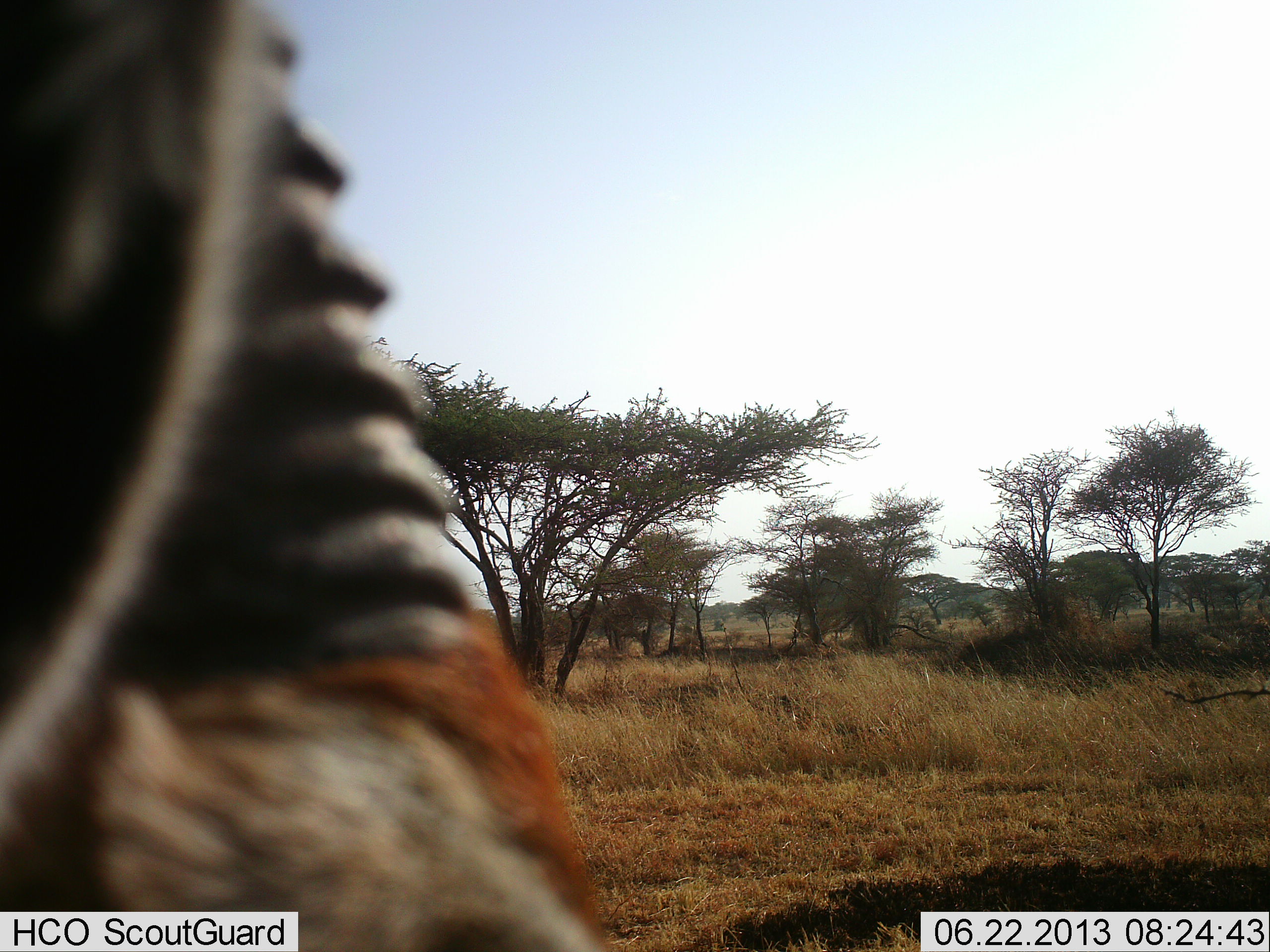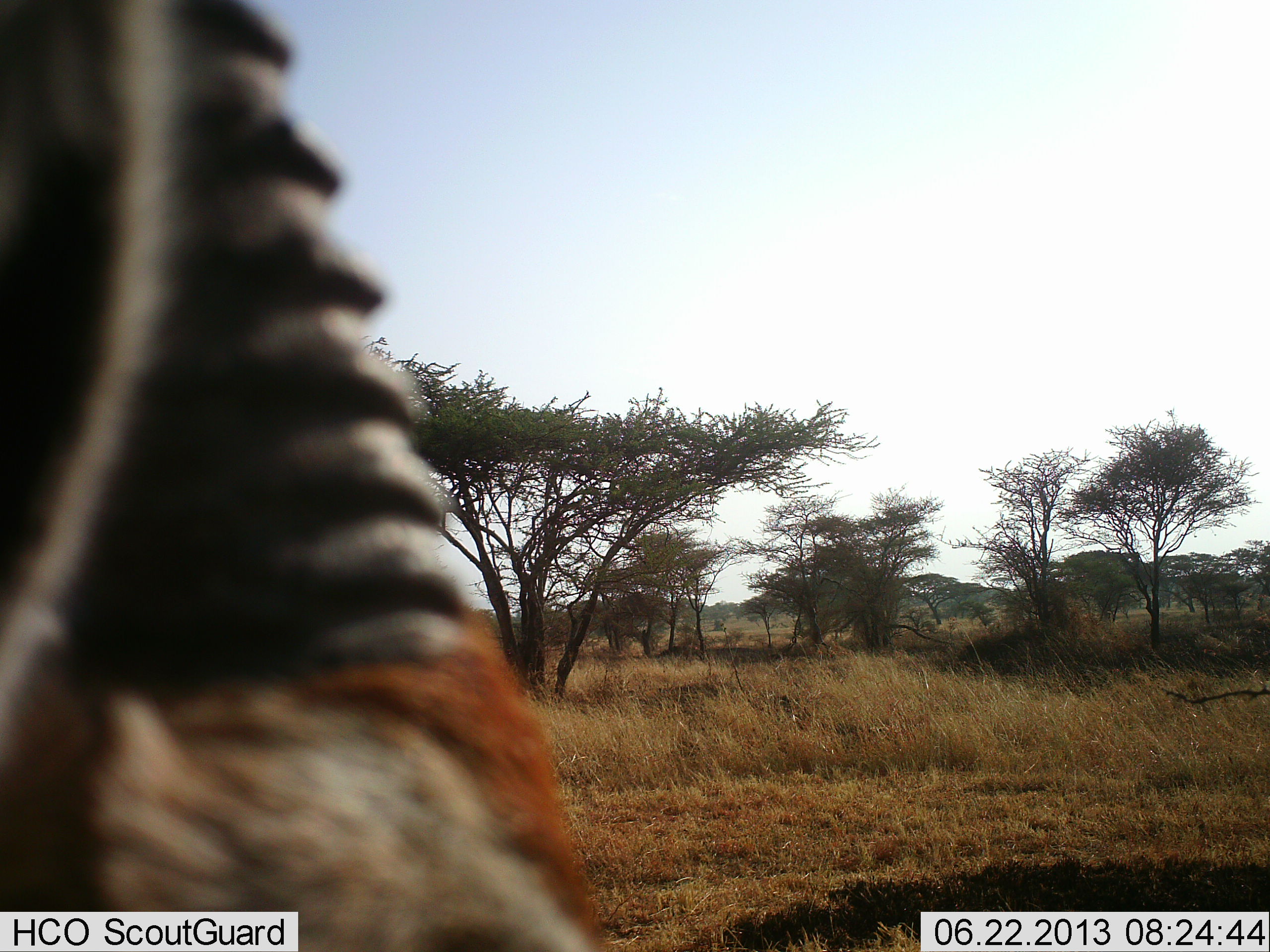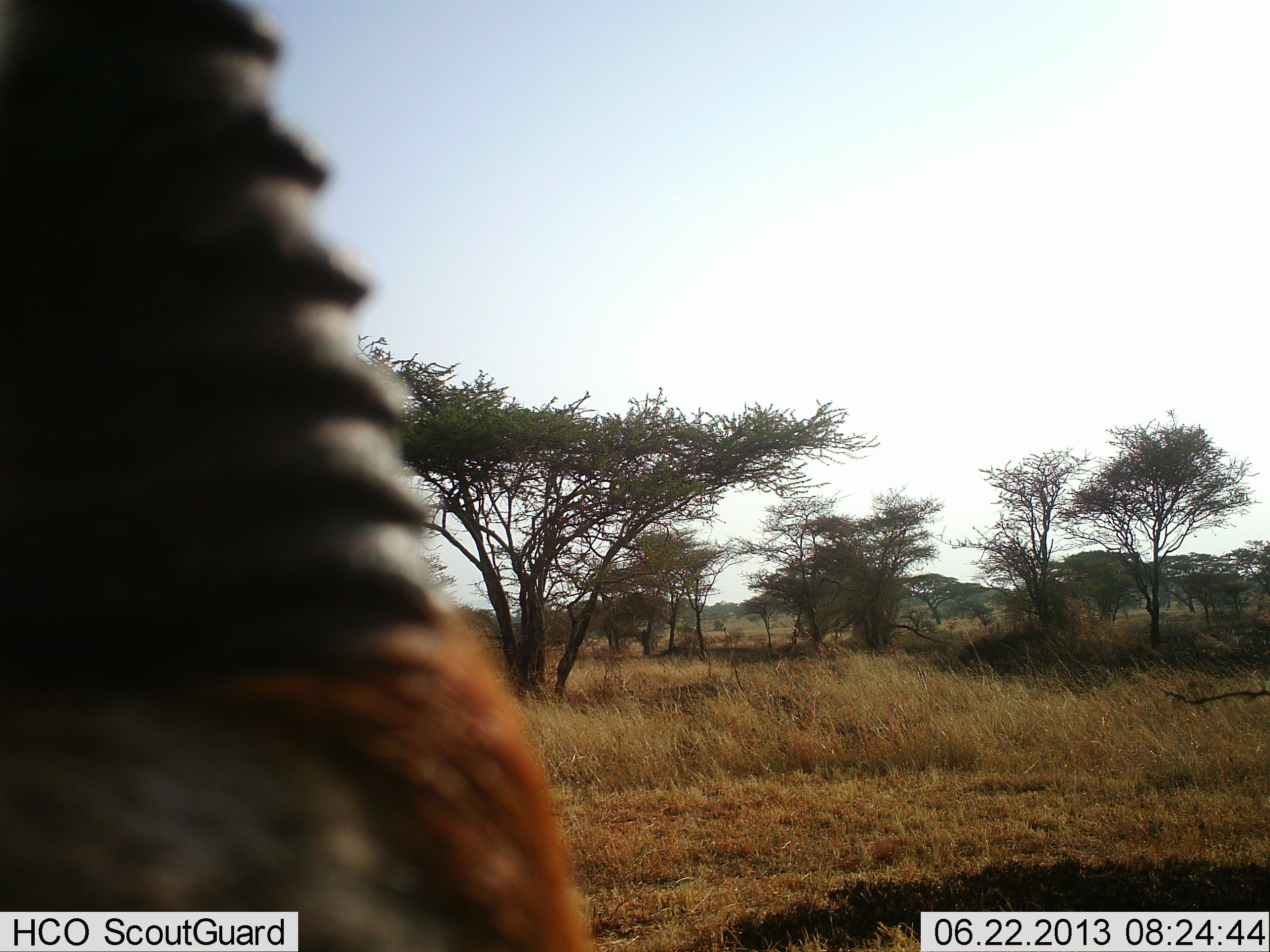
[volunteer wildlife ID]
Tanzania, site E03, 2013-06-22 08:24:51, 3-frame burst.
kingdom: Animalia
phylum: Chordata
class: Mammalia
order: Artiodactyla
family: Bovidae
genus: Eudorcas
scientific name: Eudorcas thomsonii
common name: thomson's gazelle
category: gazellethomsons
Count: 1.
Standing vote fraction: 70%.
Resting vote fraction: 10%.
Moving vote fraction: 10%.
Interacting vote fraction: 0%.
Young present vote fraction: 0%.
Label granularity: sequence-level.